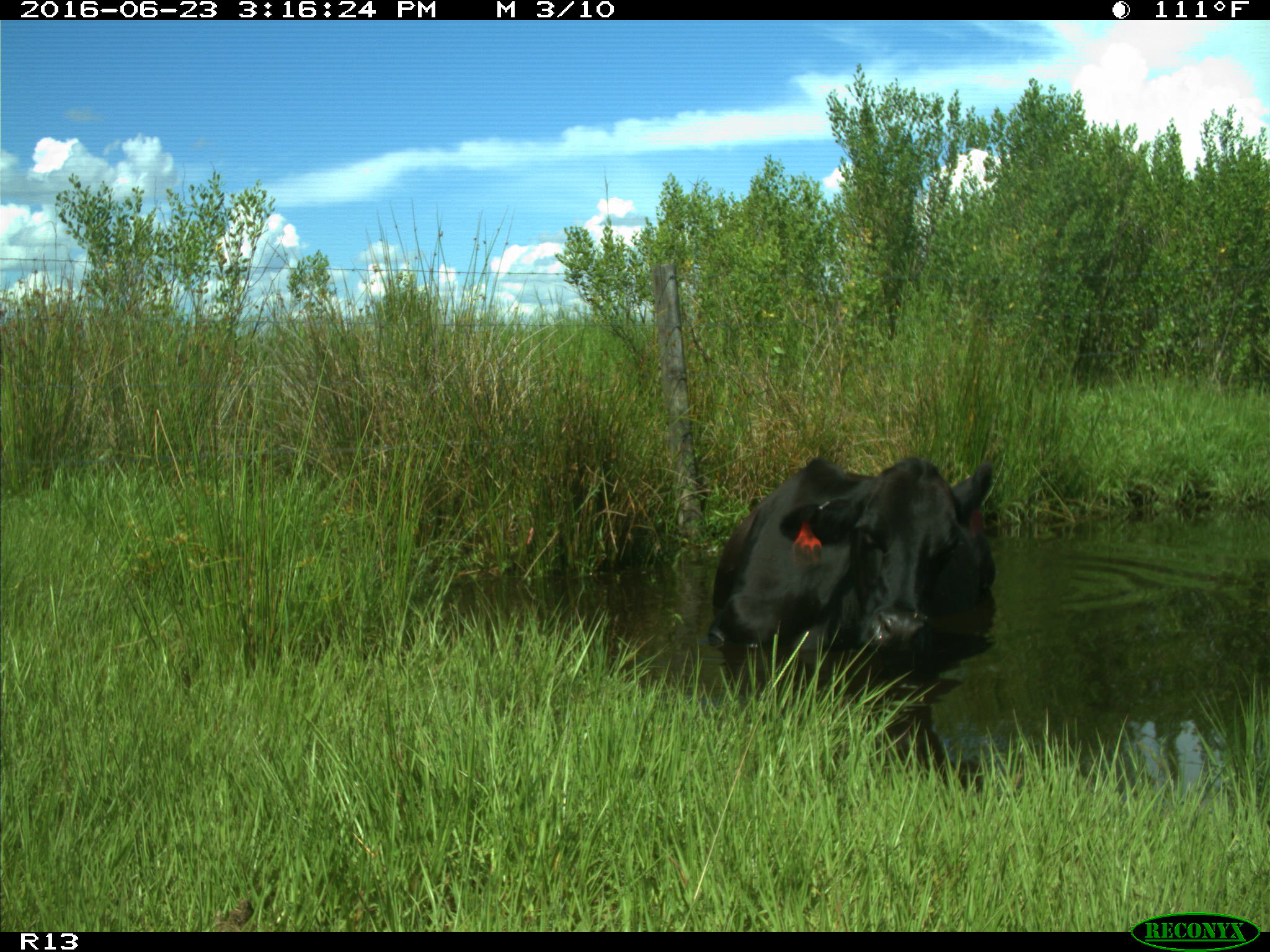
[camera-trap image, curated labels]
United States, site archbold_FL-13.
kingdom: Animalia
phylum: Chordata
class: Mammalia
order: Artiodactyla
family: Bovidae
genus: Bos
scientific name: Bos taurus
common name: domestic cow